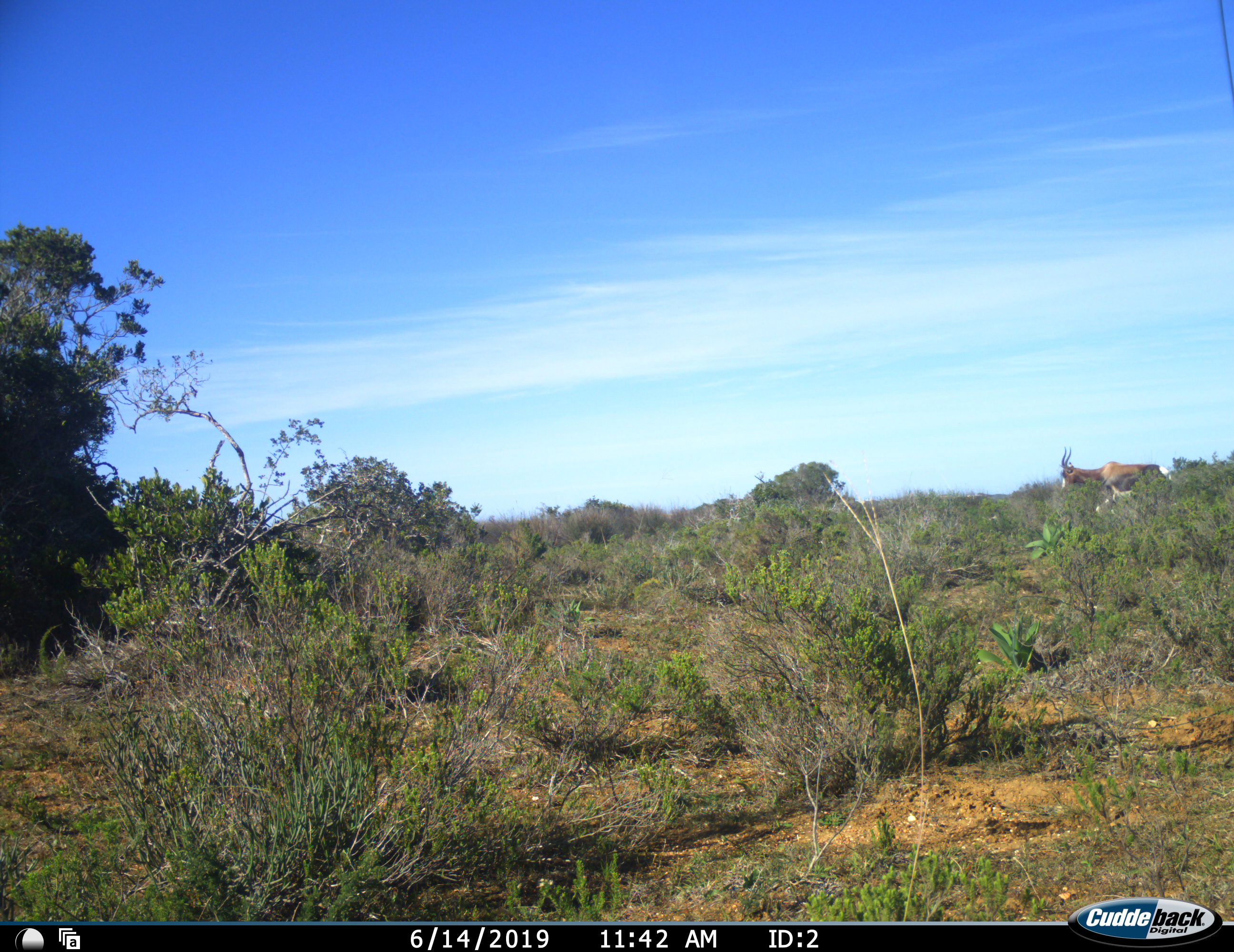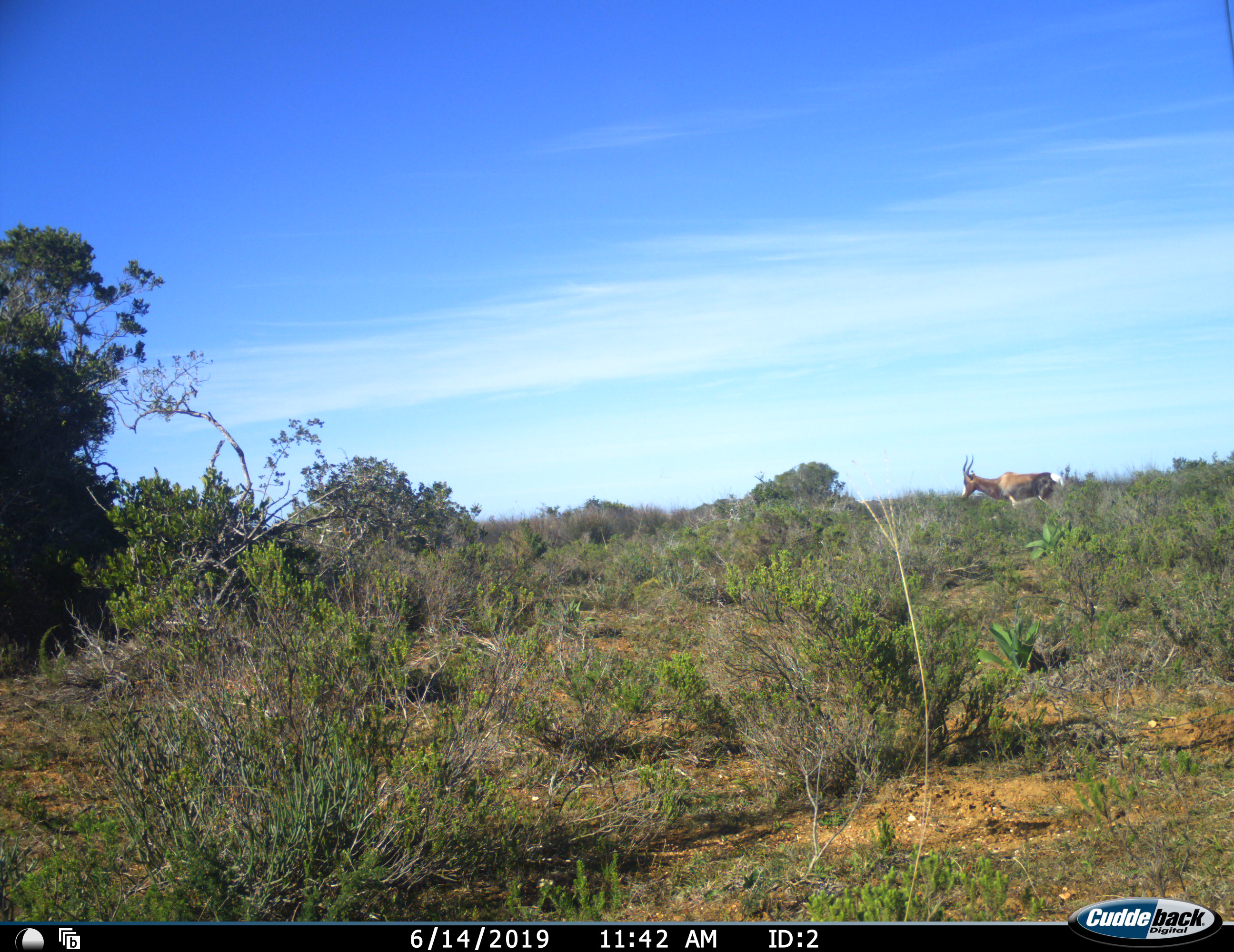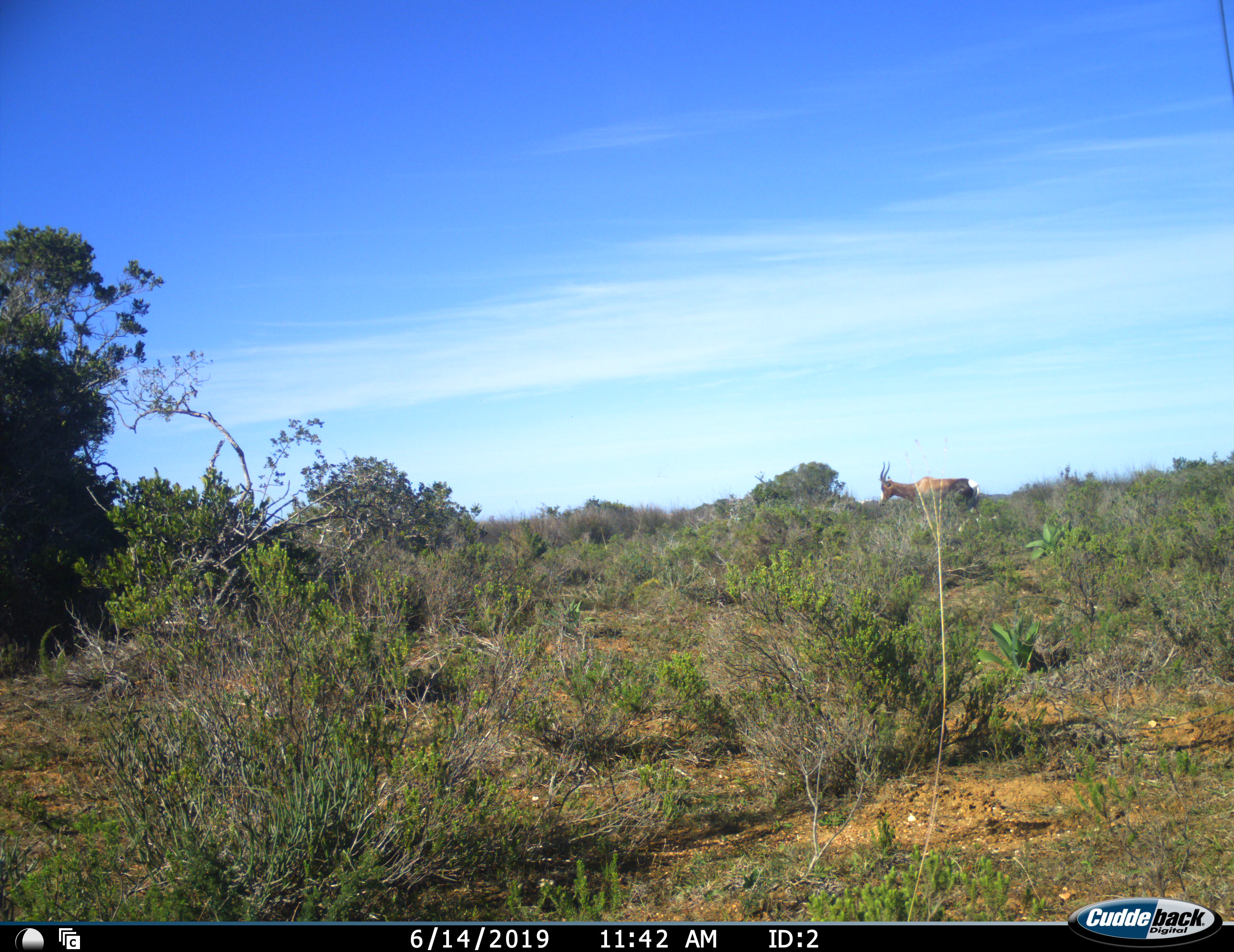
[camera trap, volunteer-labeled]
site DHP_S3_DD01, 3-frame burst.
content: unidentified animal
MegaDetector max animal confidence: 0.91